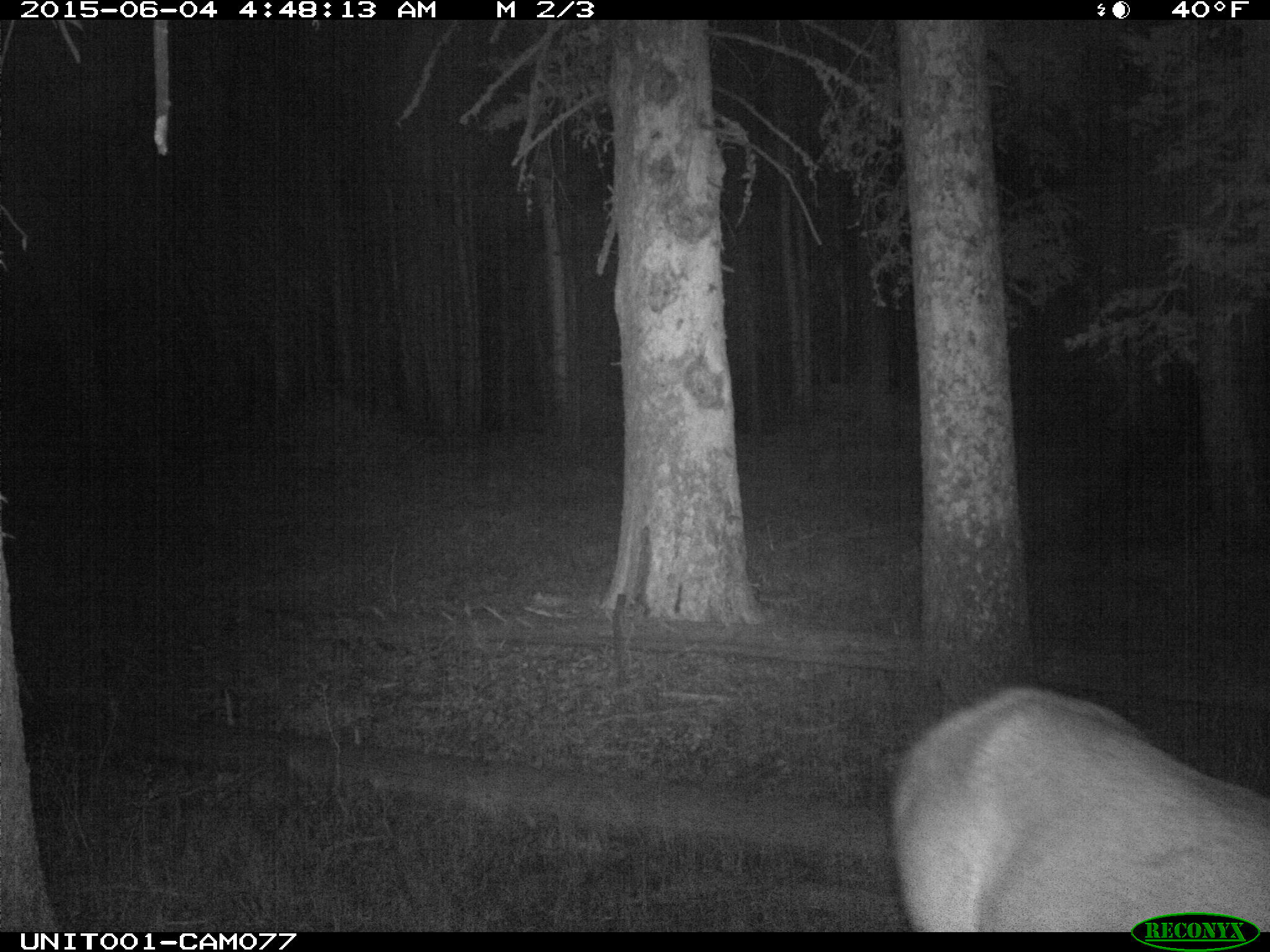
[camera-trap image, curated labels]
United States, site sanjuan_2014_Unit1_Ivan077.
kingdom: Animalia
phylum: Chordata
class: Mammalia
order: Artiodactyla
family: Cervidae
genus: Cervus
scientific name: Cervus elaphus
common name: red deer